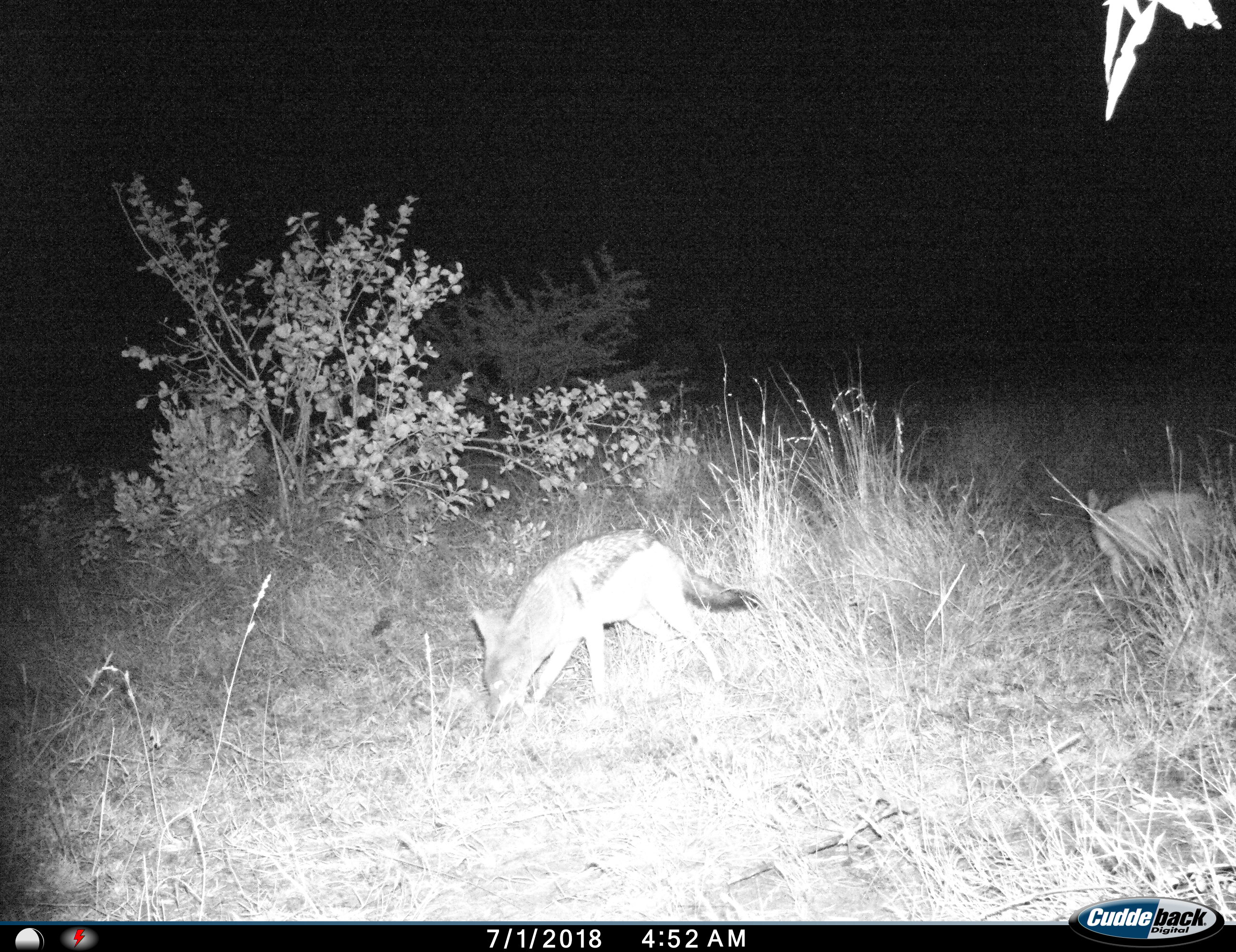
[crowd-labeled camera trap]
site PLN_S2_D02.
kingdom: Animalia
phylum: Chordata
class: Mammalia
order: Carnivora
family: Canidae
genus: Lupulella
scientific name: Lupulella mesomelas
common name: black-backed jackal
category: jackalblackbacked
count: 2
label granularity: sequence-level